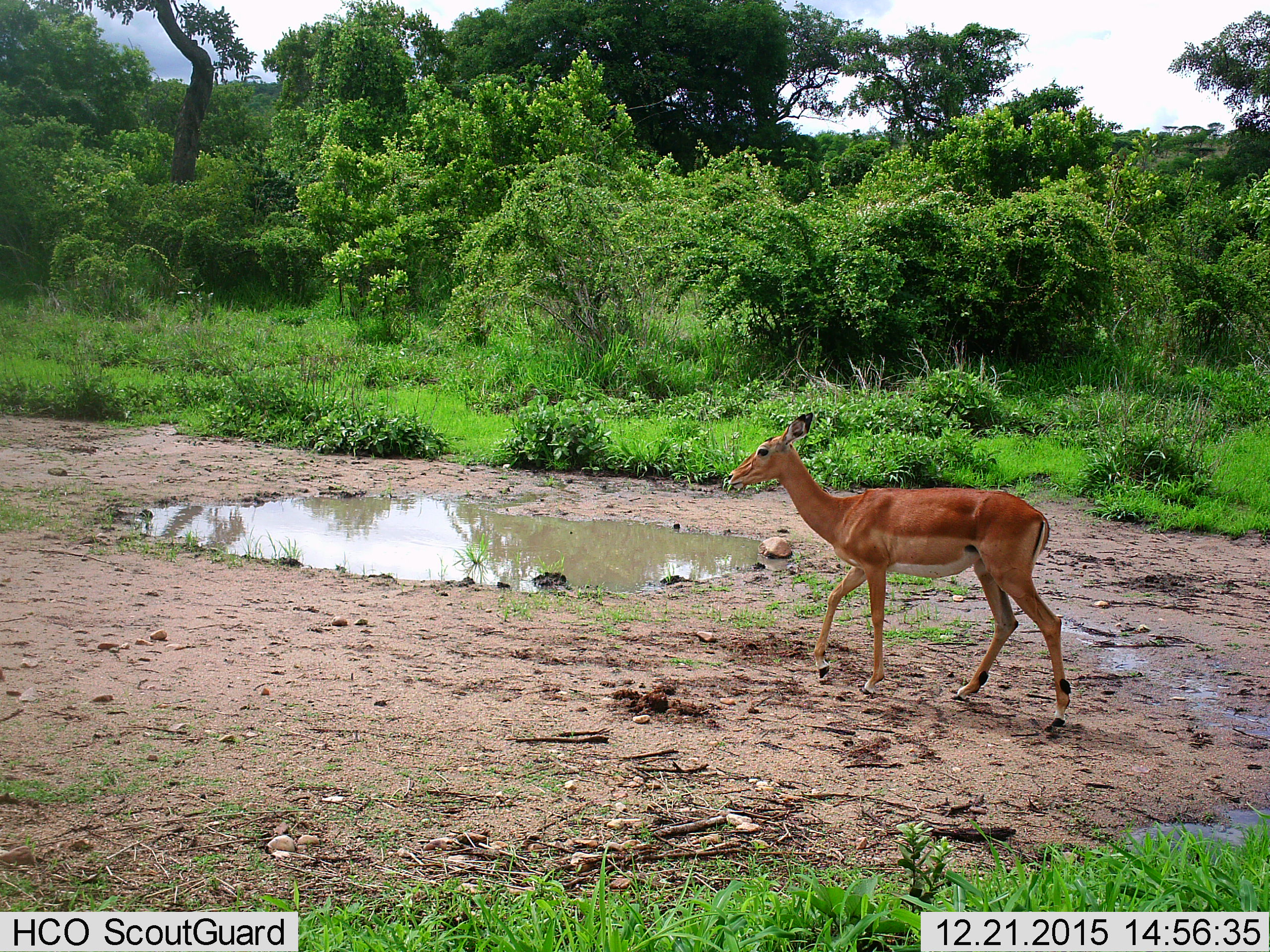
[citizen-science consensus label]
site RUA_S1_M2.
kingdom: Animalia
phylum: Chordata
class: Mammalia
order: Artiodactyla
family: Bovidae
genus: Aepyceros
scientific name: Aepyceros melampus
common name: impala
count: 1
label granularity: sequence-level